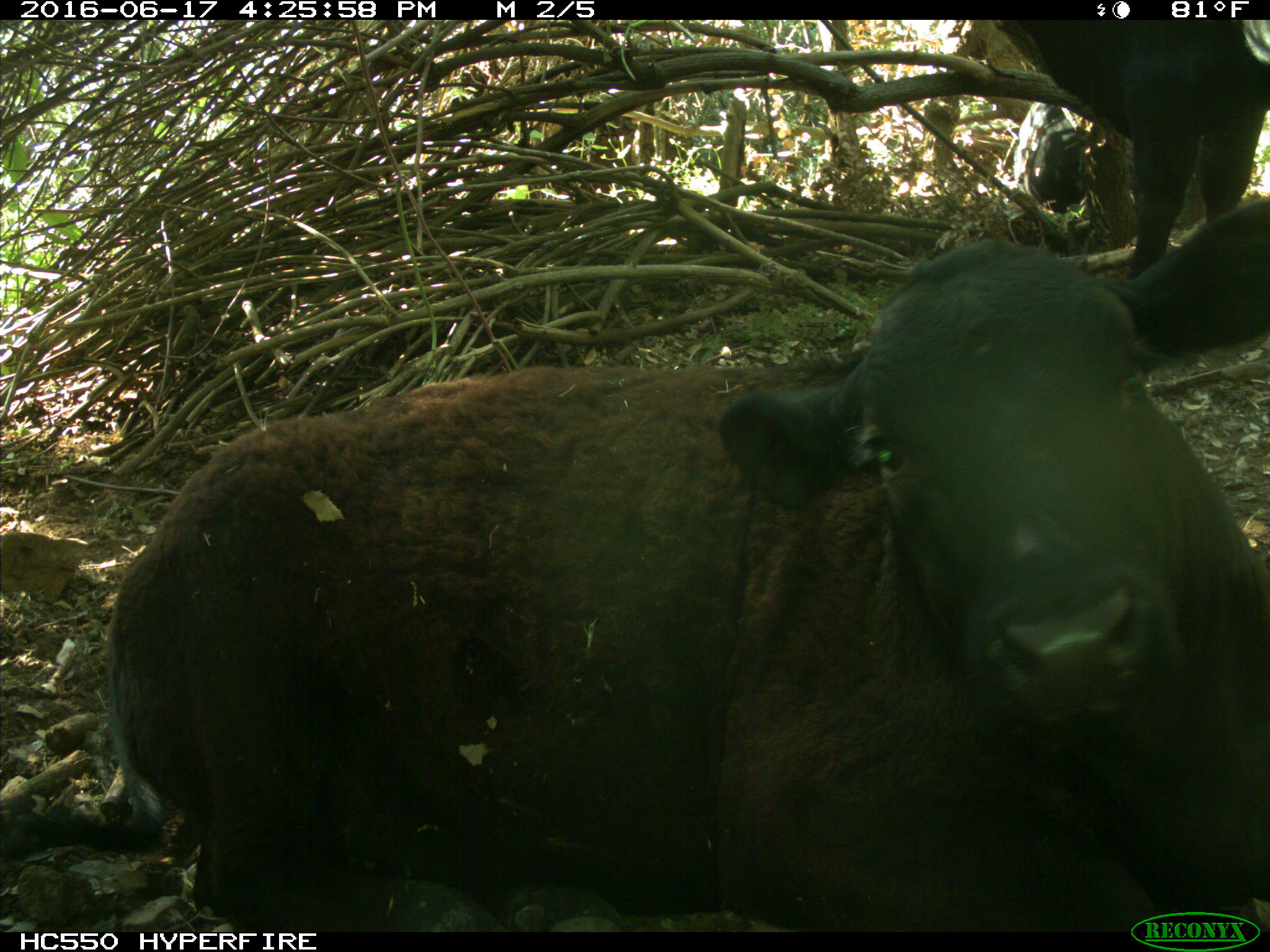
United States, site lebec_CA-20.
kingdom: Animalia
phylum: Chordata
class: Mammalia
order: Artiodactyla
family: Bovidae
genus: Bos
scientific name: Bos taurus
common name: domestic cow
Bos taurus (domestic cow).